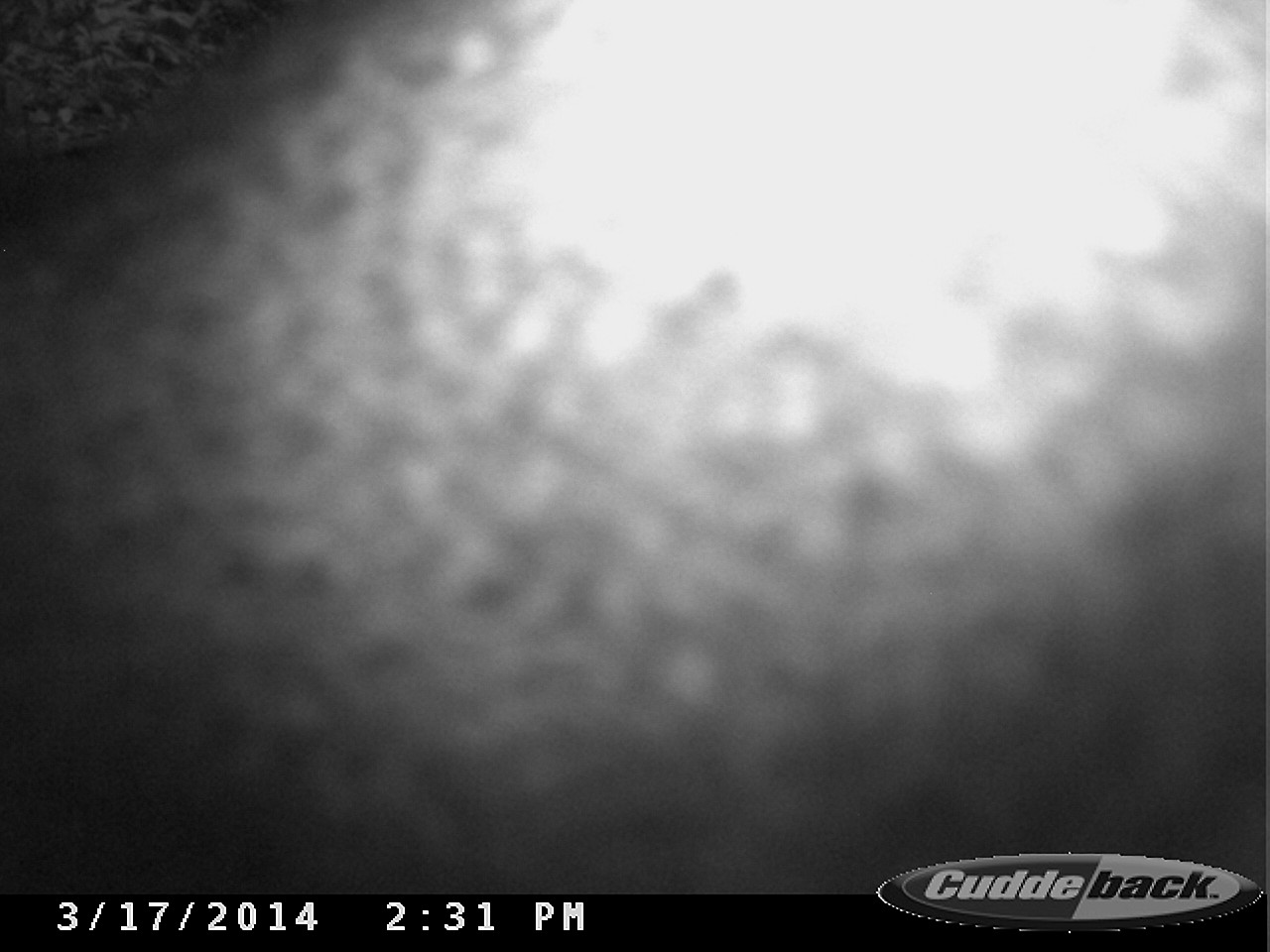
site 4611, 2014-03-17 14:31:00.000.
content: unidentified animal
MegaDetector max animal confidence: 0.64